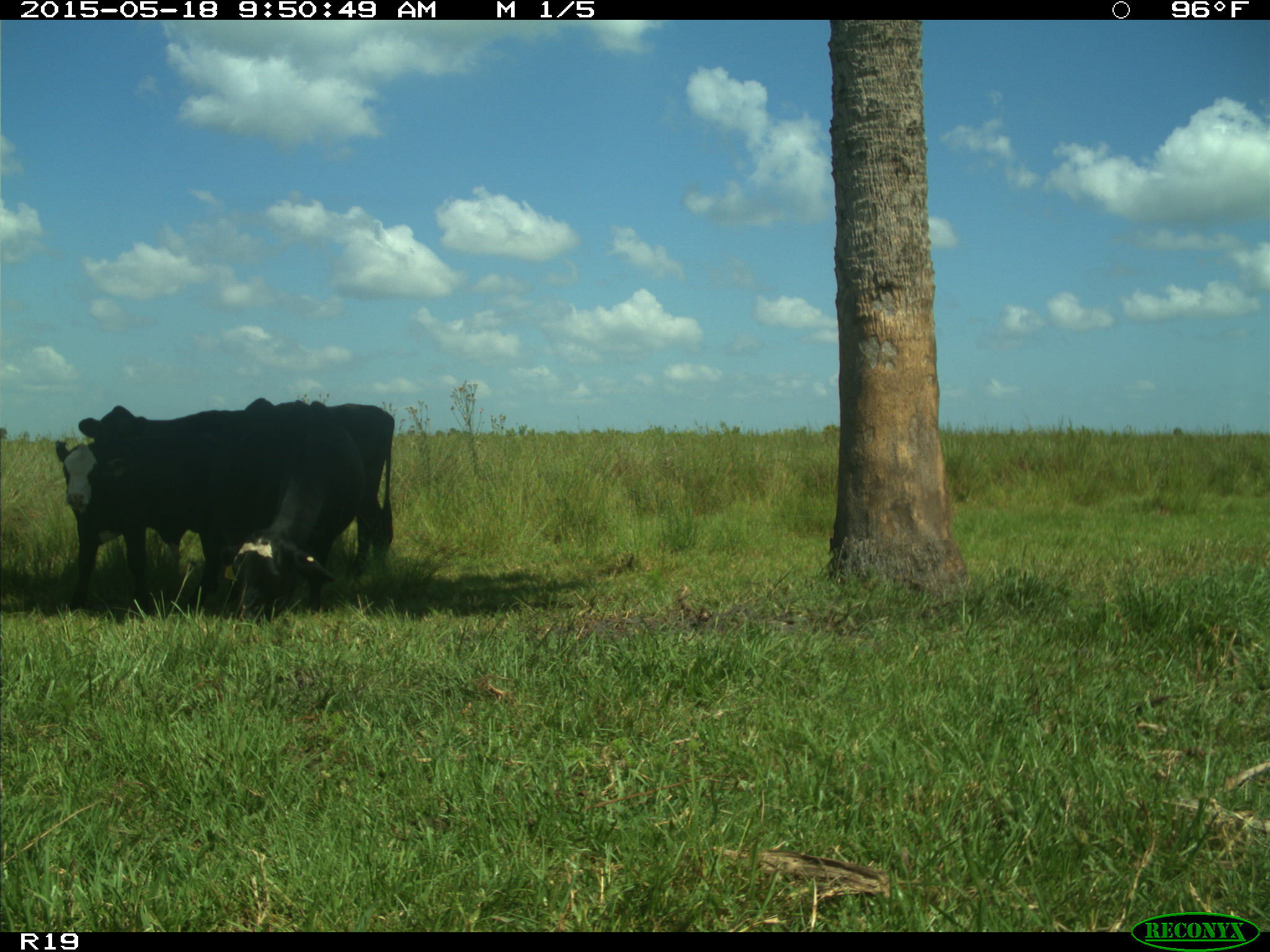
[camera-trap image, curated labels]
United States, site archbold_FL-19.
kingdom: Animalia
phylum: Chordata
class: Mammalia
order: Artiodactyla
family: Bovidae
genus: Bos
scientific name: Bos taurus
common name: domestic cow